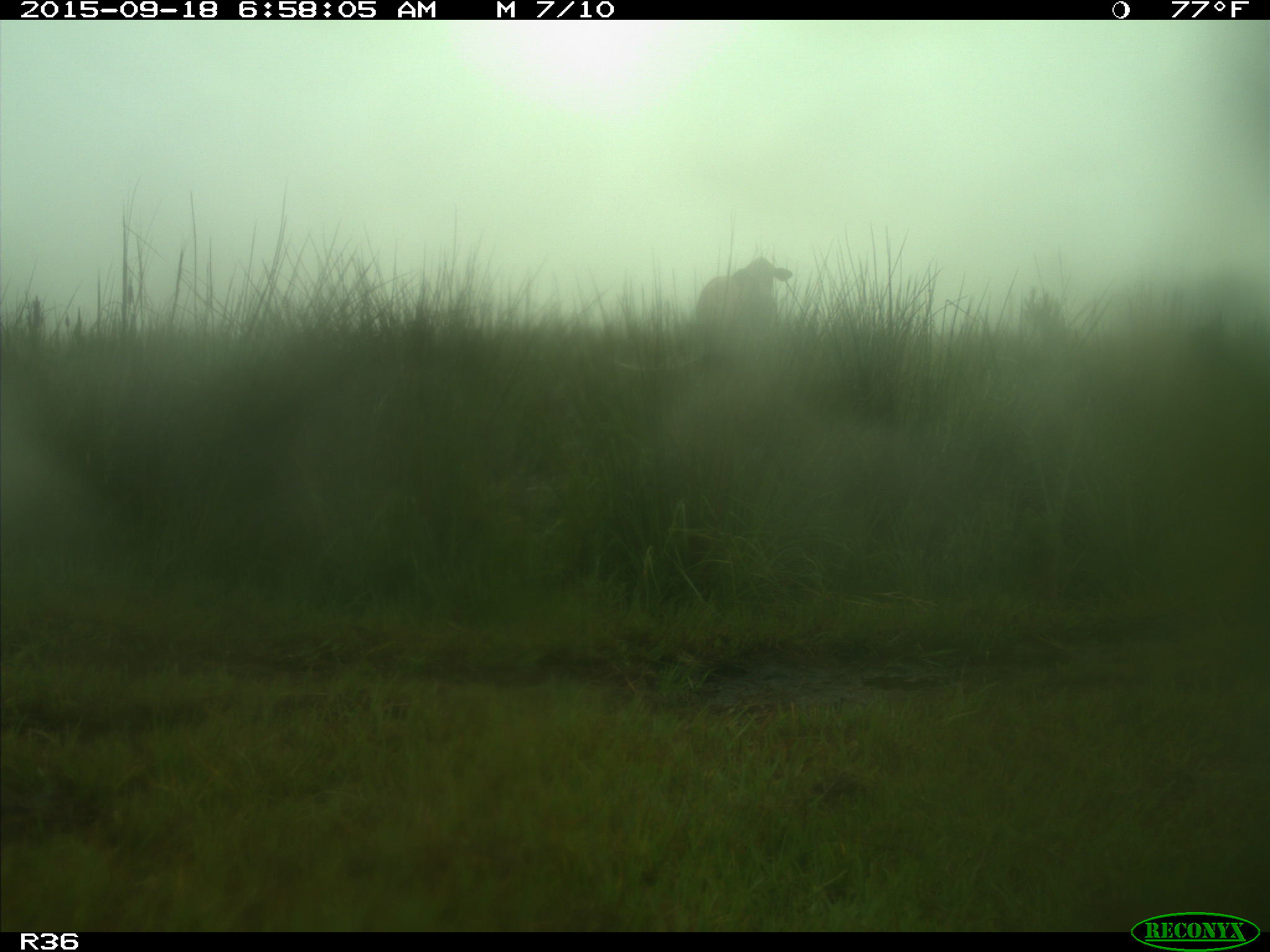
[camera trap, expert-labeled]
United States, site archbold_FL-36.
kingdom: Animalia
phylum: Chordata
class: Mammalia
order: Artiodactyla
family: Bovidae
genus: Bos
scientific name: Bos taurus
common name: domestic cow